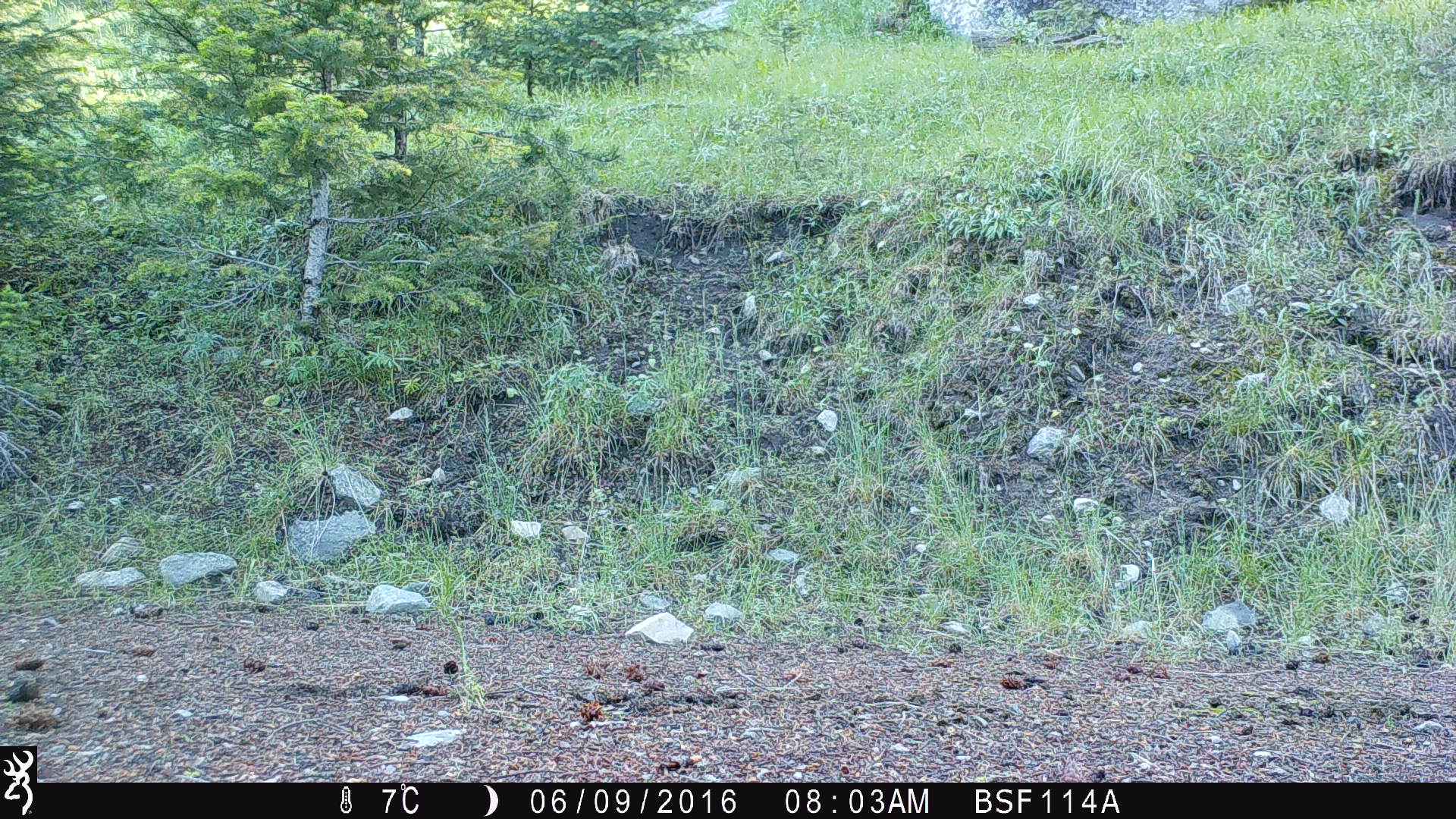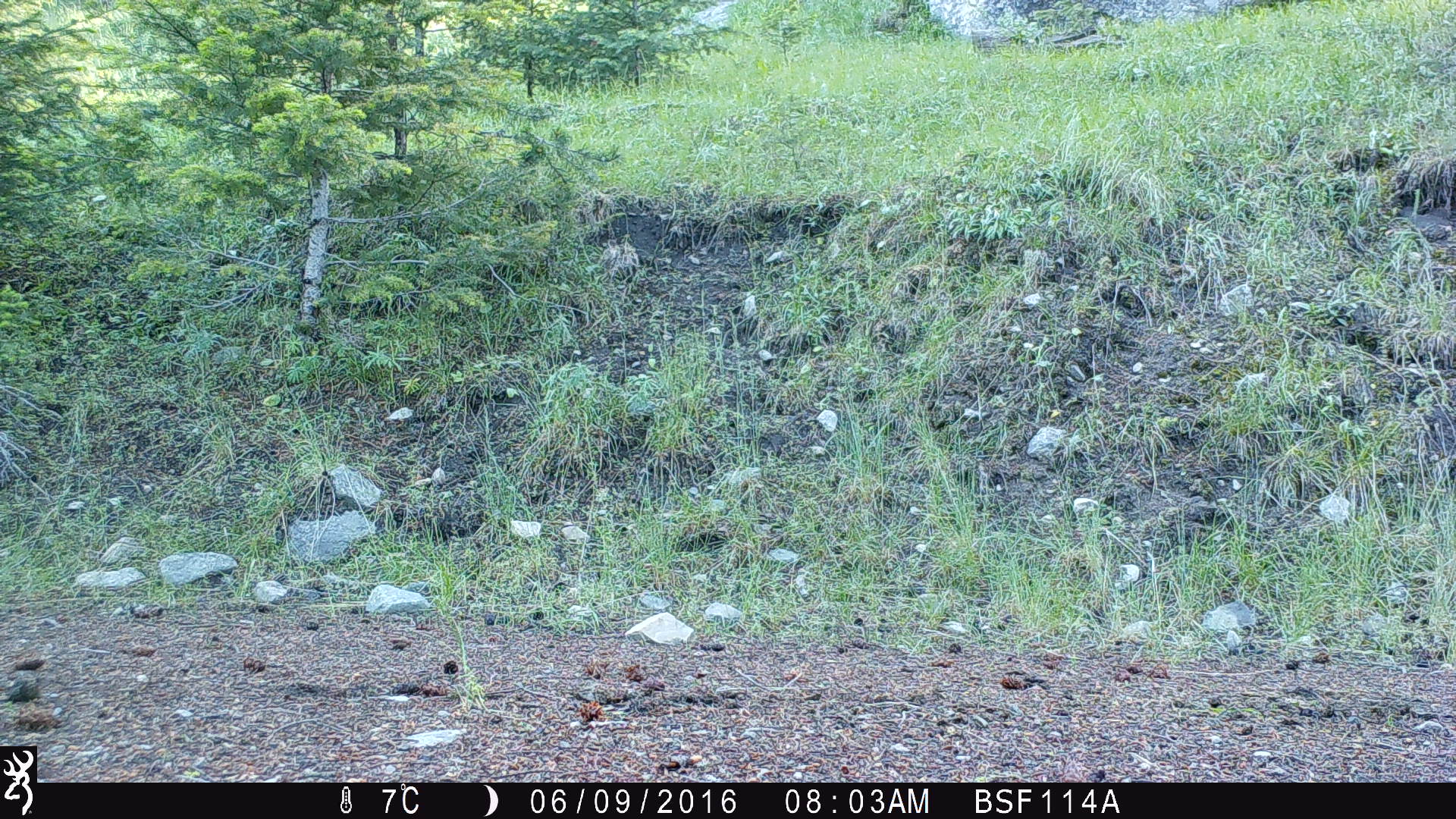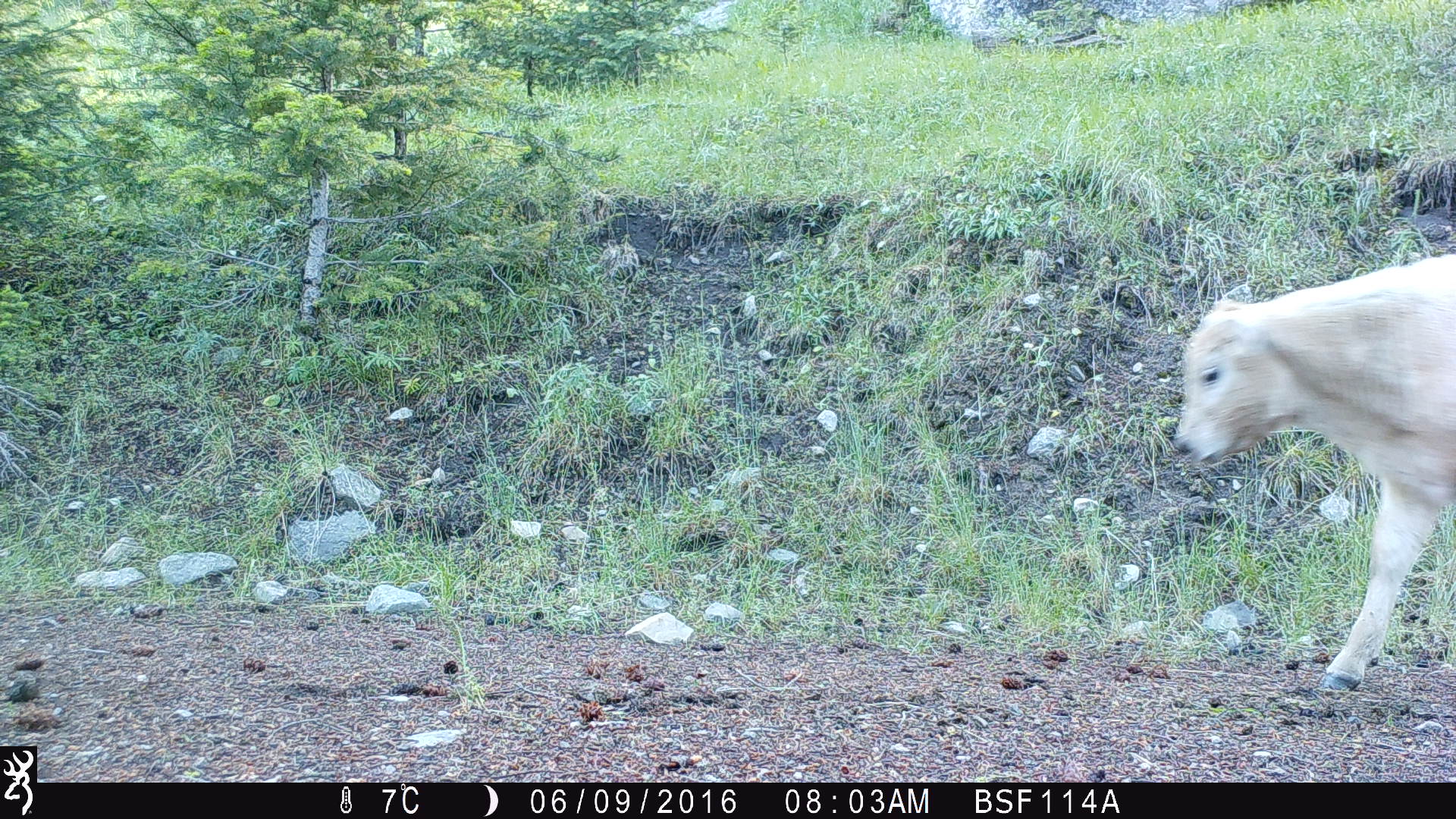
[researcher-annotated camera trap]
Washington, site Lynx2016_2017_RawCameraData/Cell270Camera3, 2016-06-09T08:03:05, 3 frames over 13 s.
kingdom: Animalia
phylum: Chordata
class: Mammalia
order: Artiodactyla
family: Bovidae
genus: Bos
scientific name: Bos taurus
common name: domestic cattle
Domestic cattle (Bos taurus). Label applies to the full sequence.